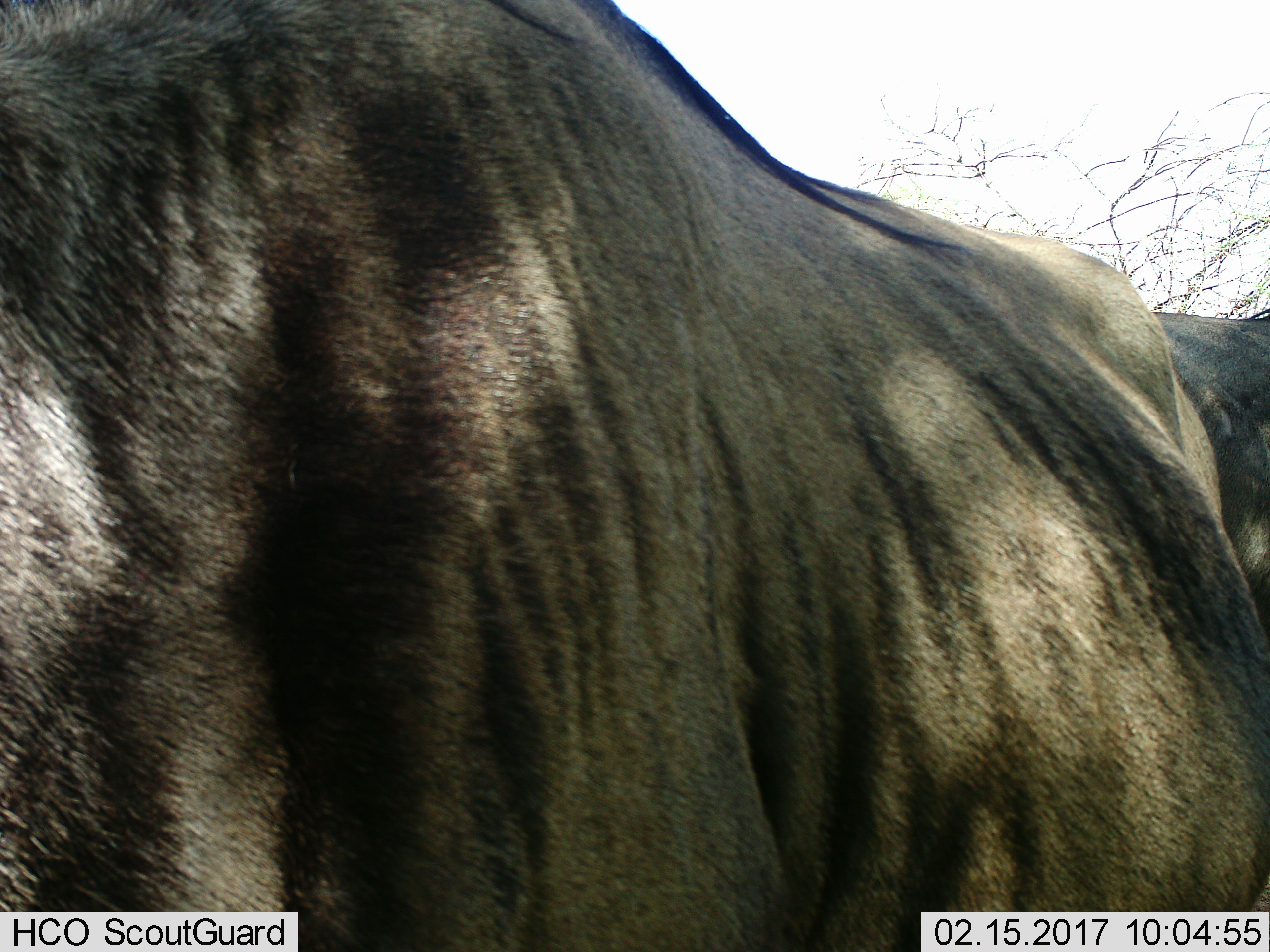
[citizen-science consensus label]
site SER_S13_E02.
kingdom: Animalia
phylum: Chordata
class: Mammalia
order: Artiodactyla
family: Bovidae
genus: Connochaetes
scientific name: Connochaetes taurinus taurinus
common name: blue wildebeest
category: wildebeestblue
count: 1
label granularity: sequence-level